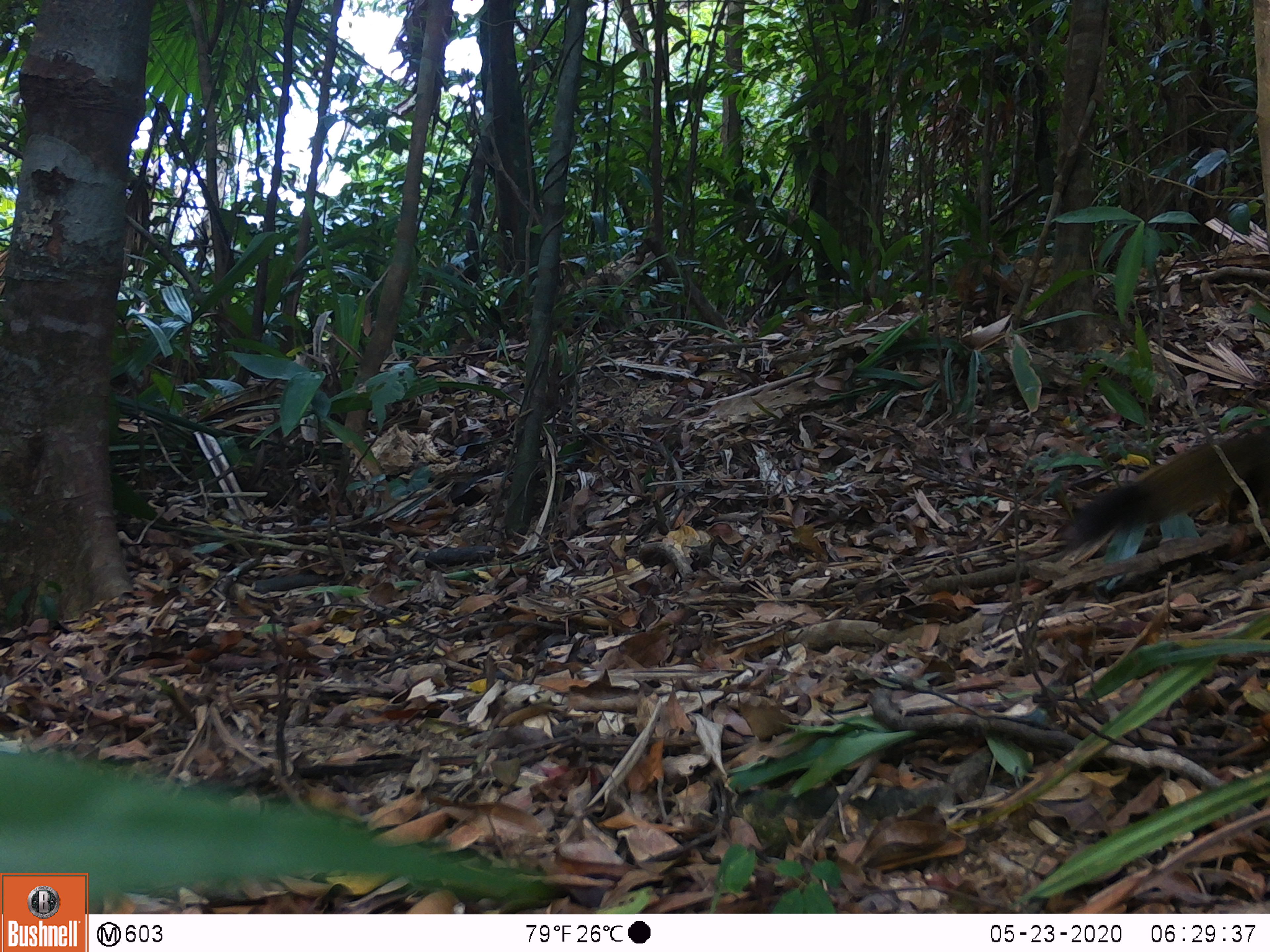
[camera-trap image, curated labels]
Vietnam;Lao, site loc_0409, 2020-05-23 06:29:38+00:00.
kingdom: Animalia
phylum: Chordata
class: Mammalia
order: Rodentia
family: Sciuridae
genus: Callosciurus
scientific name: Callosciurus erythraeus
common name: pallas's squirrel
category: pallass squirrel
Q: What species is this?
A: Pallass squirrel (pallas's squirrel) (Callosciurus erythraeus).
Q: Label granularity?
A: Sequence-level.